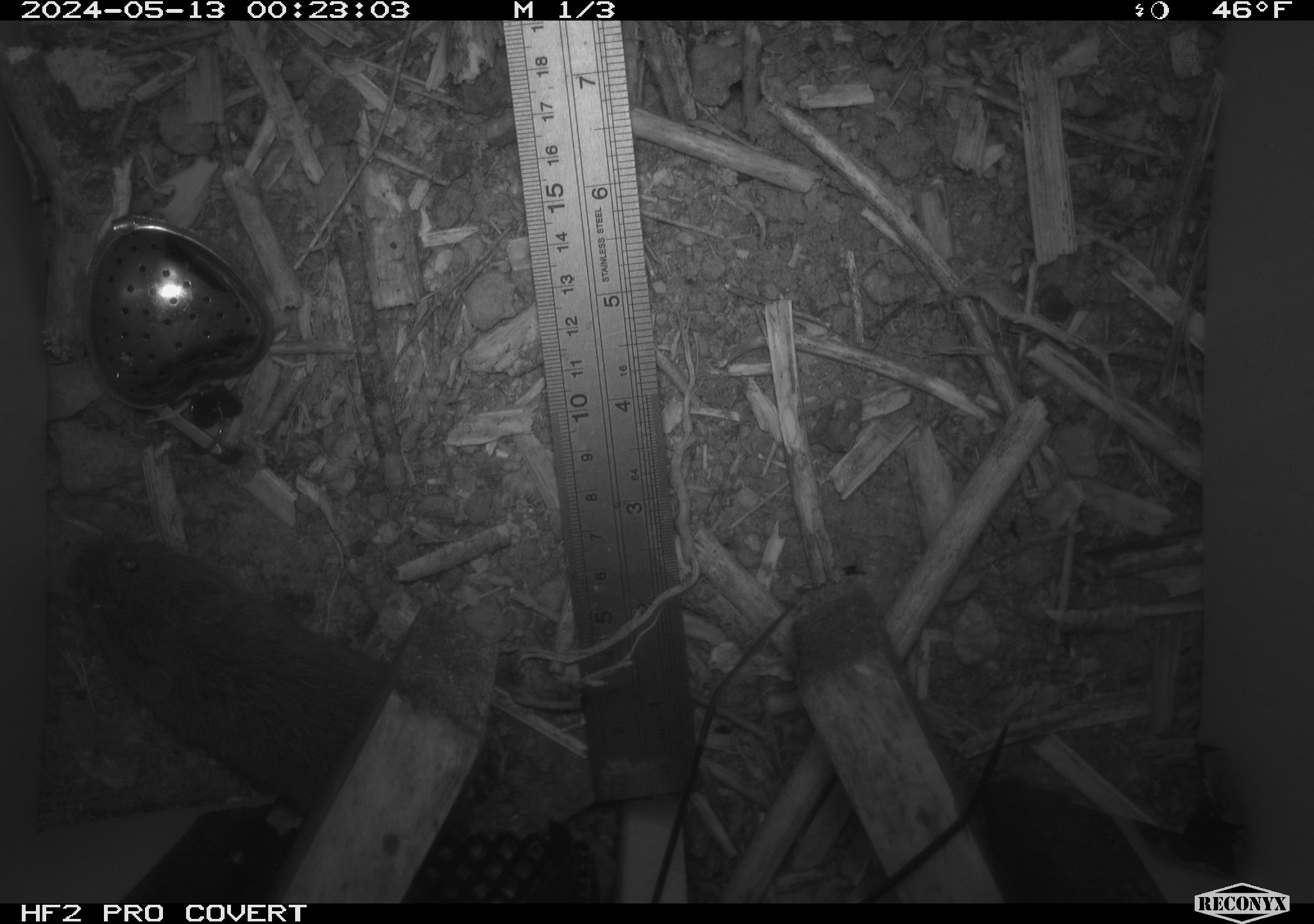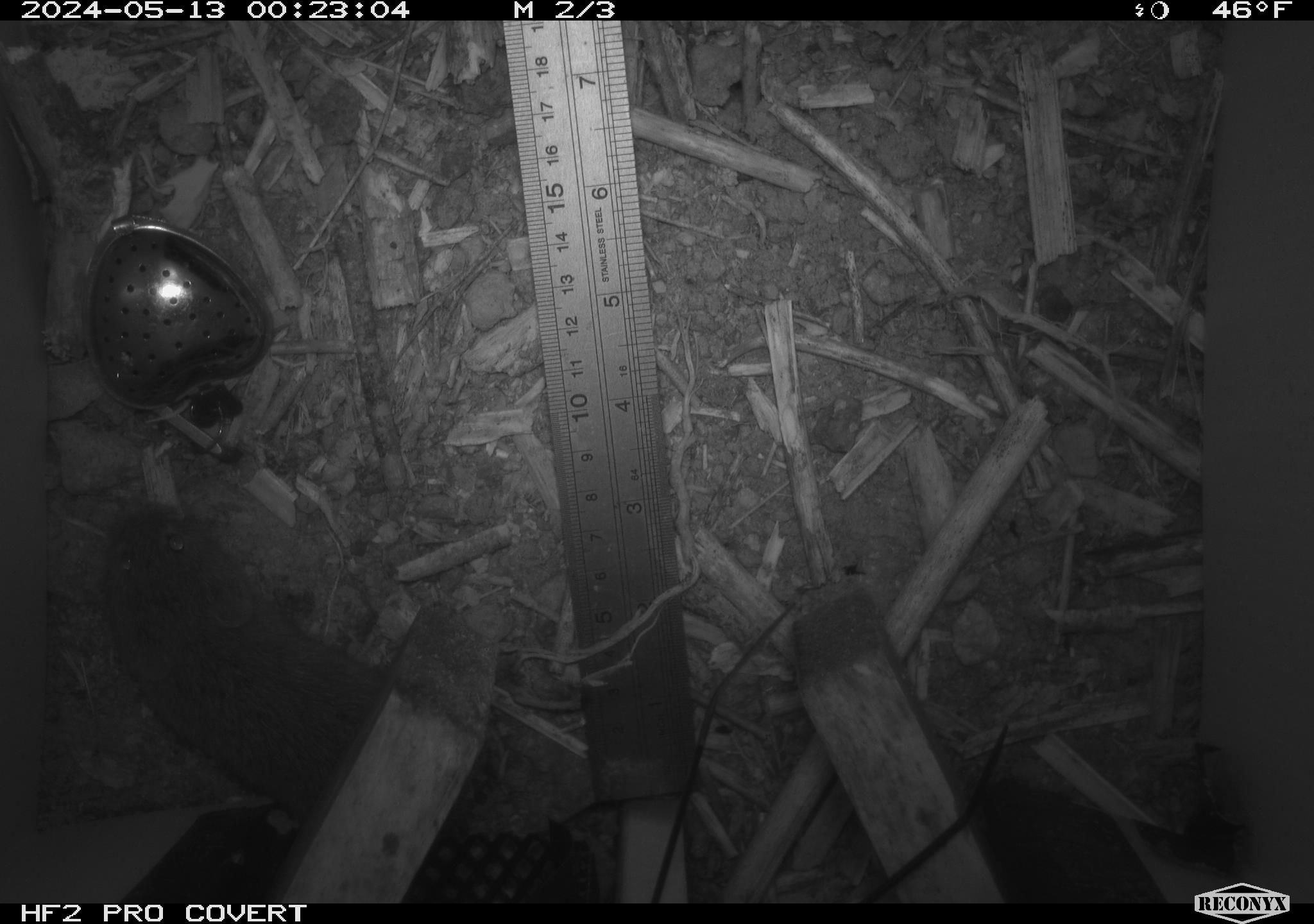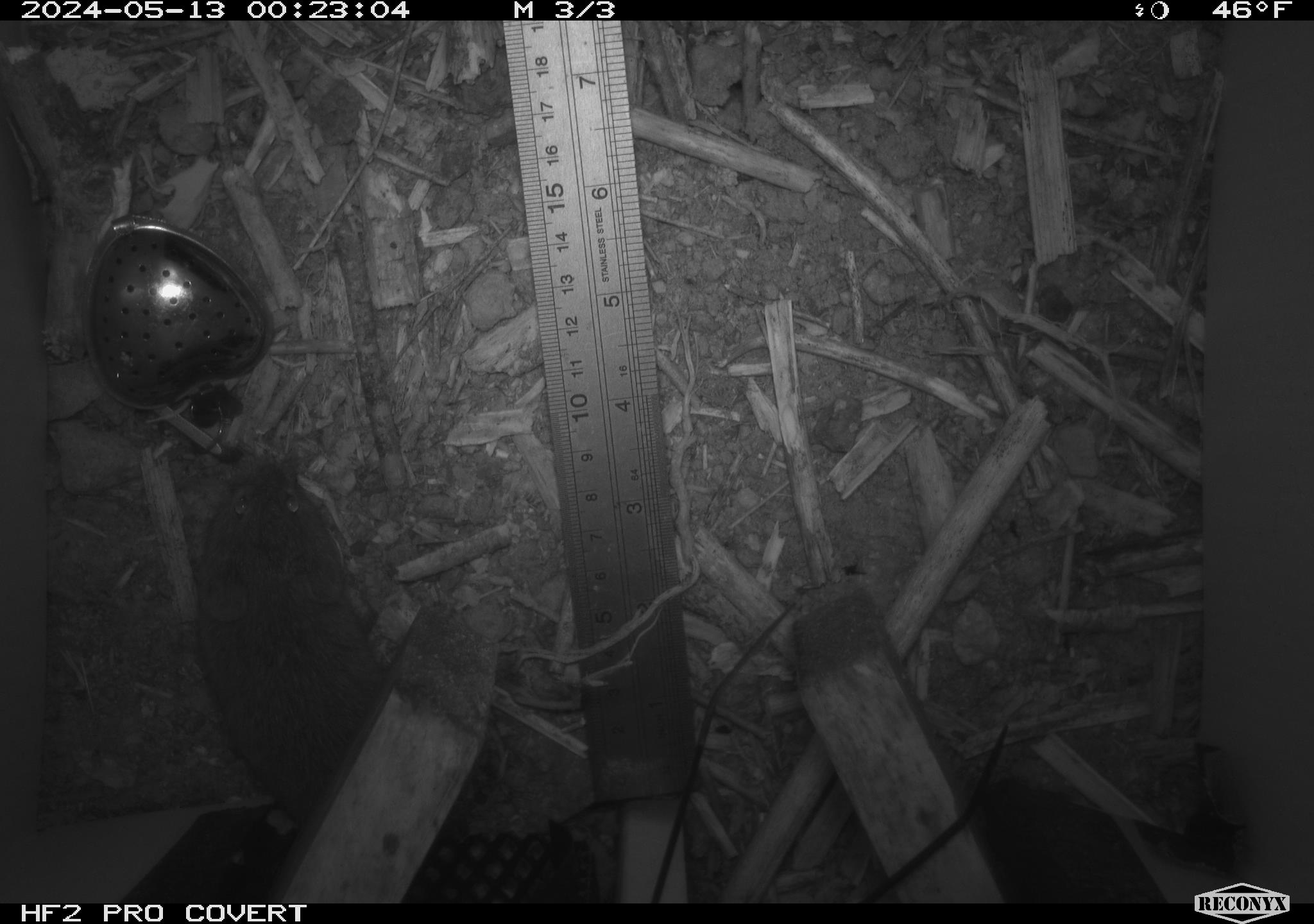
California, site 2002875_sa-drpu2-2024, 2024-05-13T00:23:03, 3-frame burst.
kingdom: Animalia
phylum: Chordata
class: Mammalia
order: Rodentia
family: Cricetidae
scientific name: Arvicolinae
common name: voles, lemmings, and muskrats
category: arvicolinae subfamily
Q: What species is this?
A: Arvicolinae subfamily (voles, lemmings, and muskrats) (Arvicolinae).